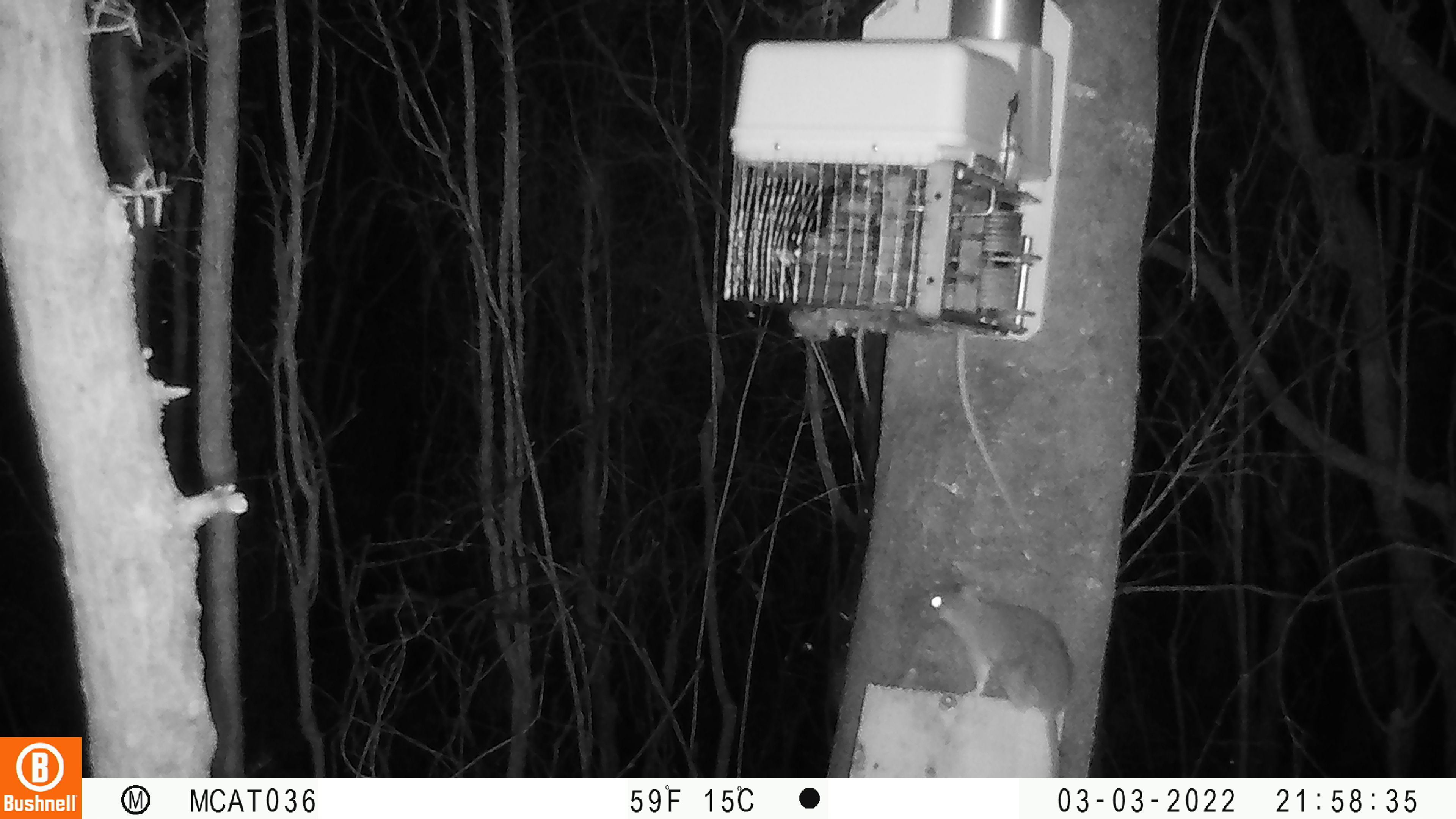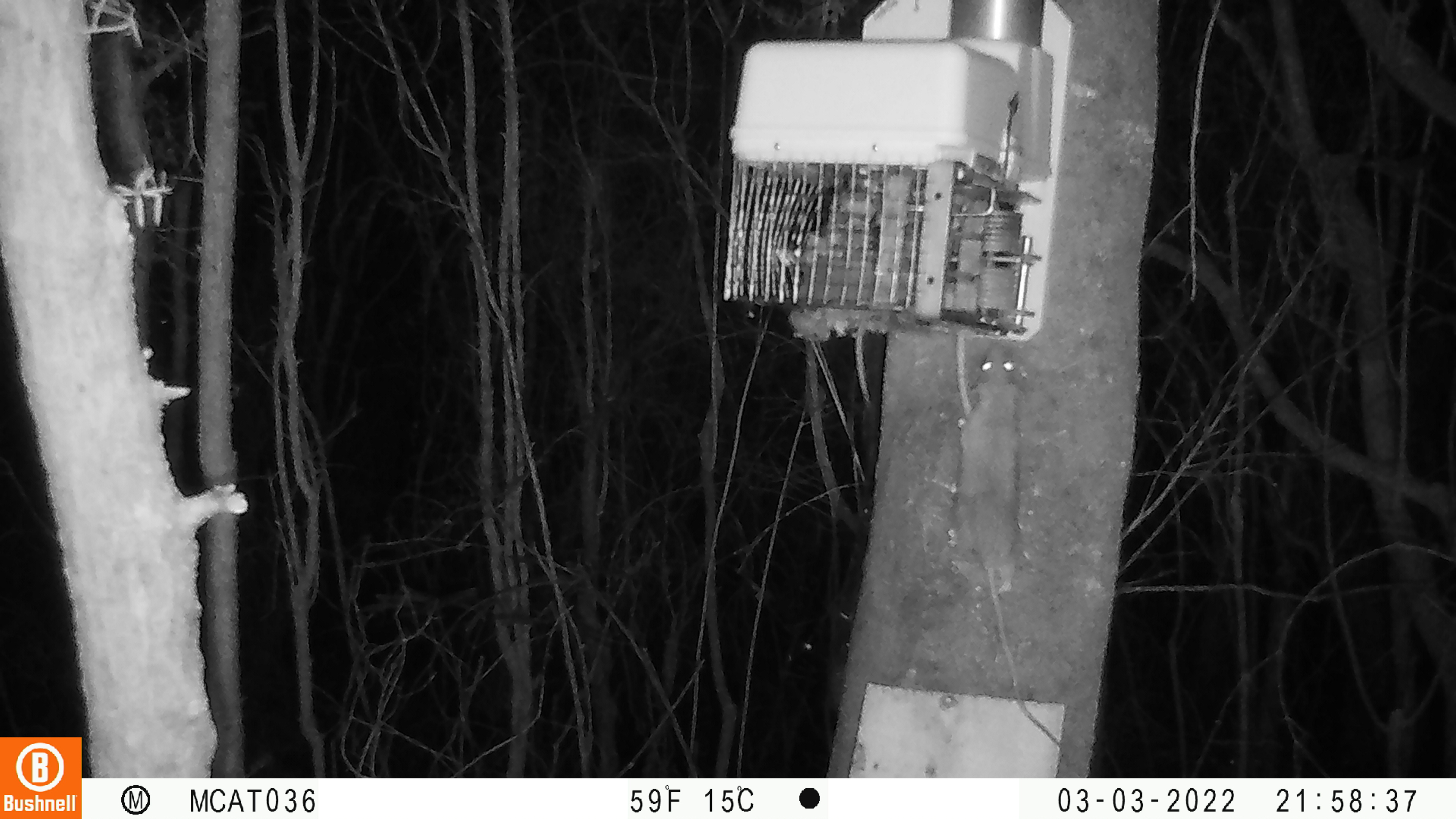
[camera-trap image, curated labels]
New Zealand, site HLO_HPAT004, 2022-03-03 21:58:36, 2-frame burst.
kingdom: Animalia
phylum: Chordata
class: Mammalia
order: Rodentia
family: Muridae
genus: Rattus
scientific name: Rattus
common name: rat